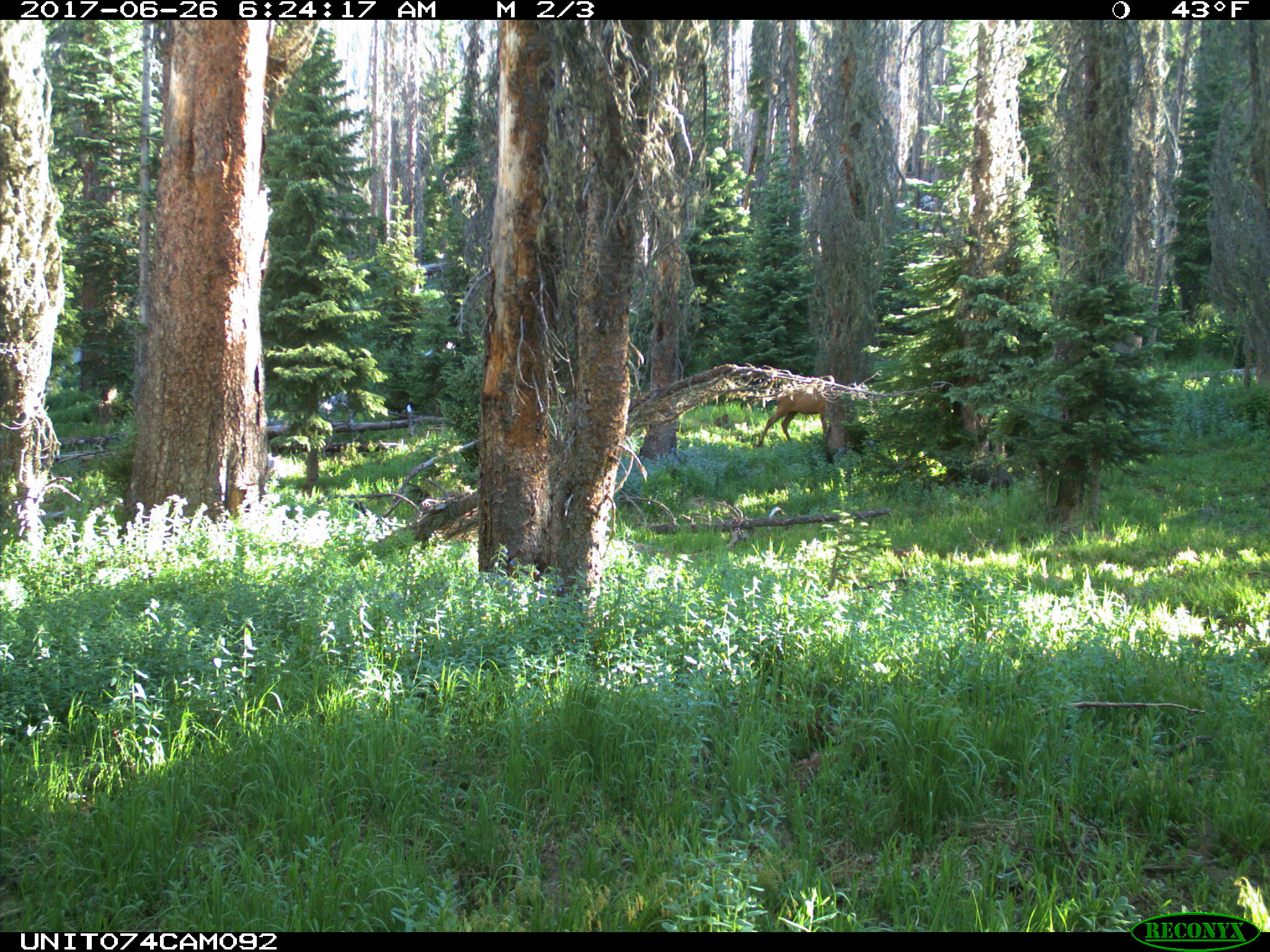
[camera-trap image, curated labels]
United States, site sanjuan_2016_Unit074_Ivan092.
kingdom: Animalia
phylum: Chordata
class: Mammalia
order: Artiodactyla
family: Cervidae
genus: Cervus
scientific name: Cervus elaphus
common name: red deer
Cervus elaphus (red deer).